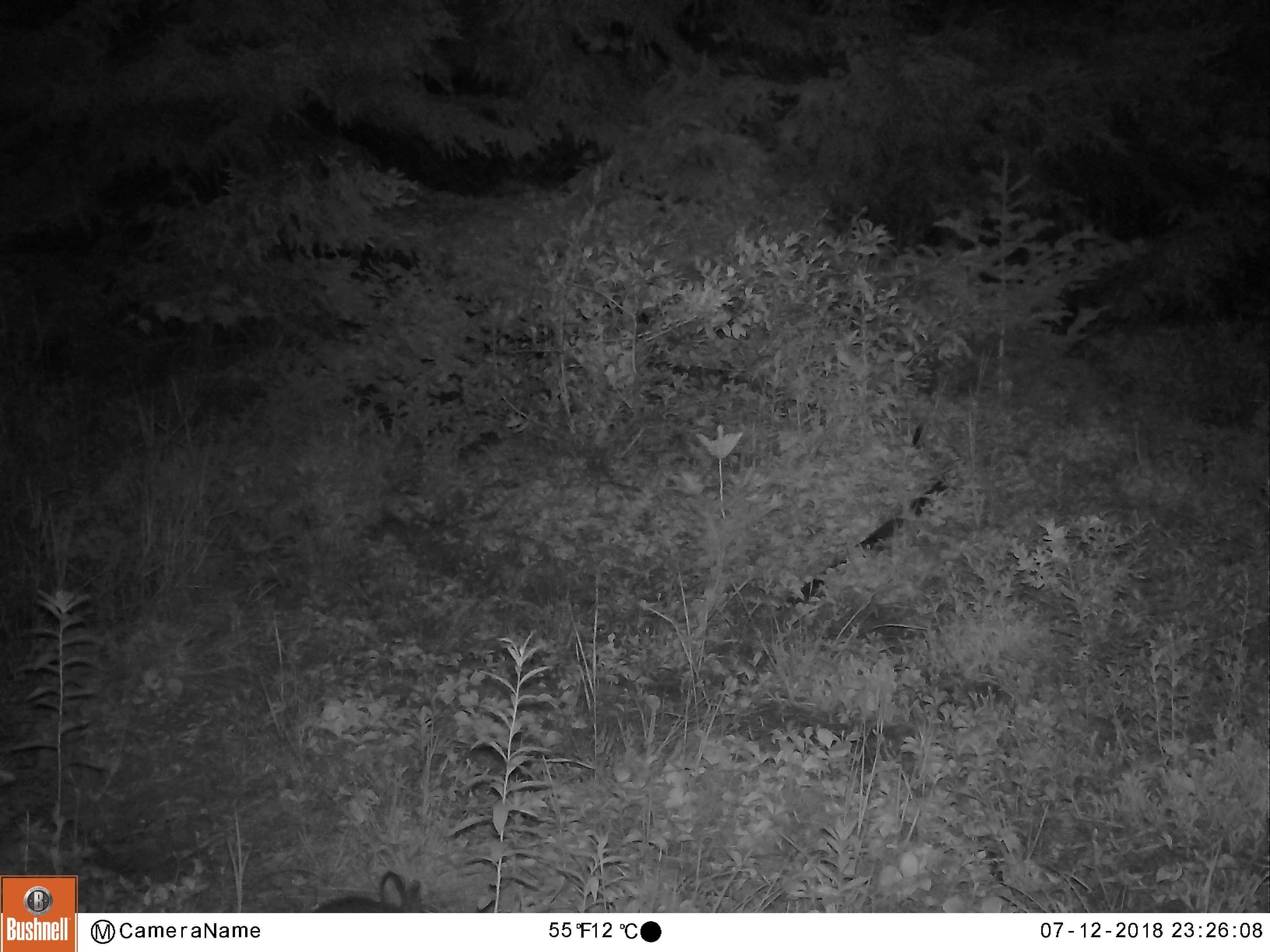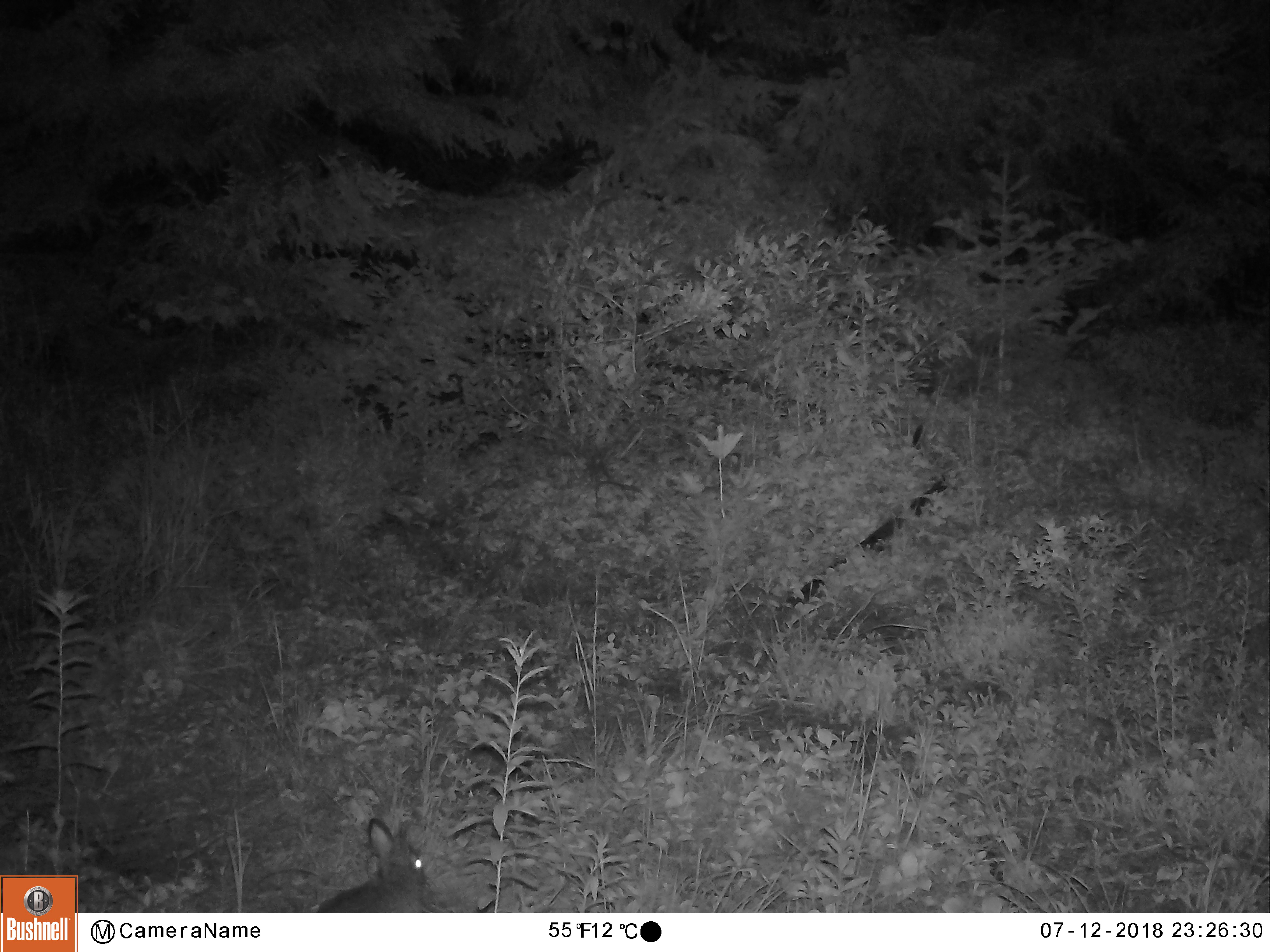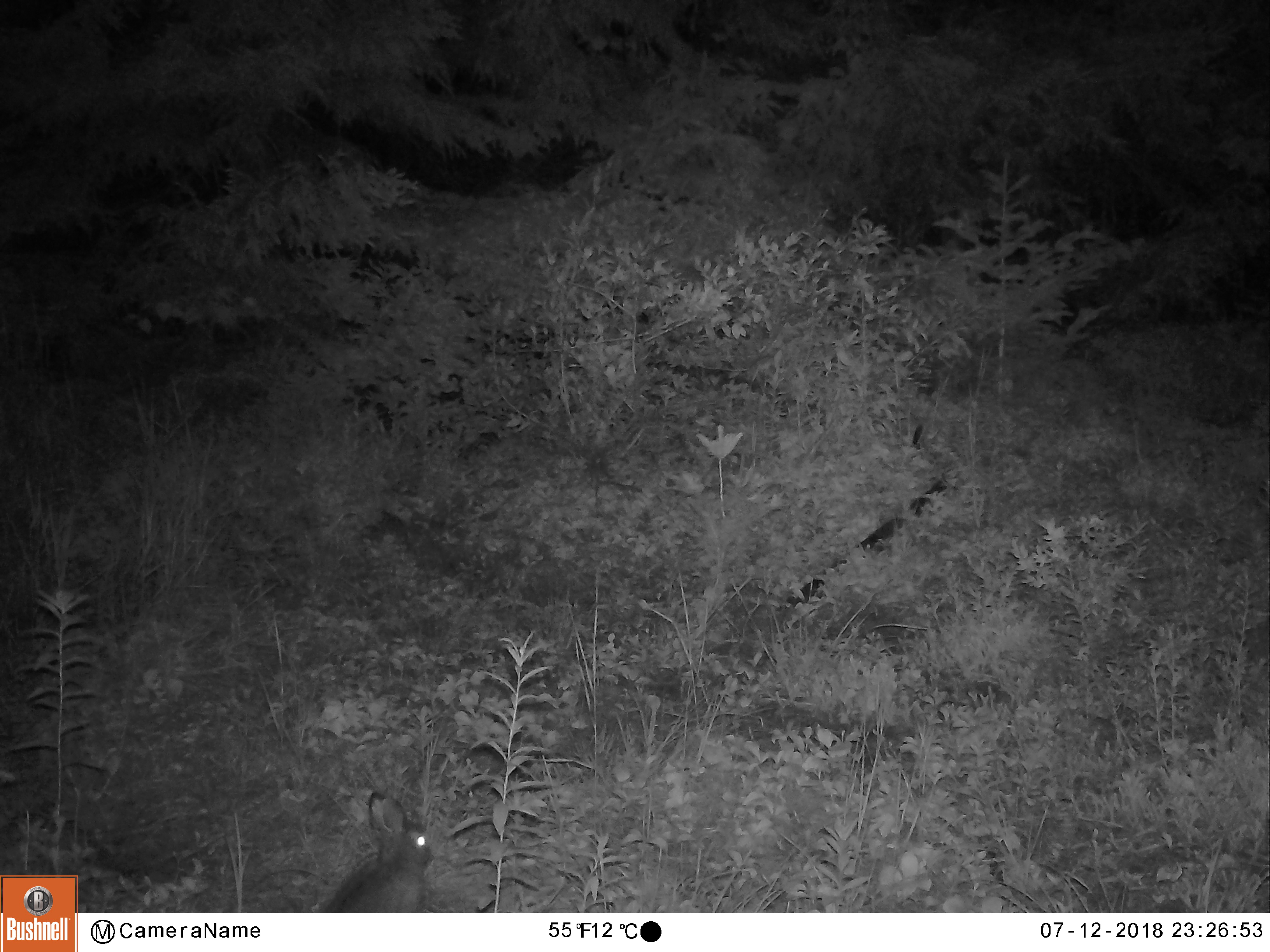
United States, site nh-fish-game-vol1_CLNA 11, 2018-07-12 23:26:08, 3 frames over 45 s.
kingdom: Animalia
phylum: Chordata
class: Mammalia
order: Lagomorpha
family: Leporidae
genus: Lepus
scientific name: Lepus americanus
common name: snowshoe hare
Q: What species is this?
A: Snowshoe hare (Lepus americanus).